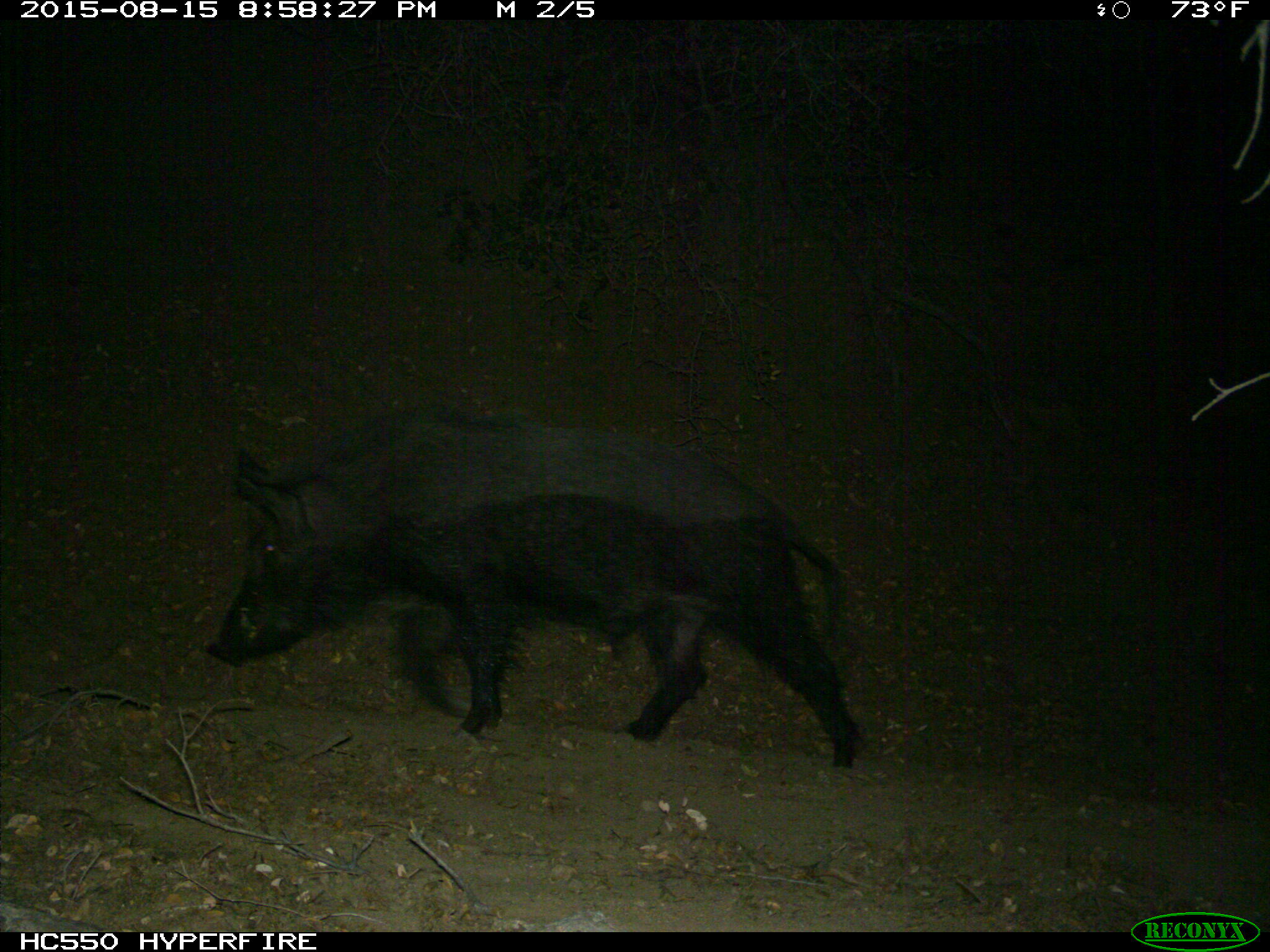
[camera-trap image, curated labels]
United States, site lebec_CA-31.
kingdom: Animalia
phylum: Chordata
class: Mammalia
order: Artiodactyla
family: Suidae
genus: Sus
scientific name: Sus scrofa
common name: wild boar